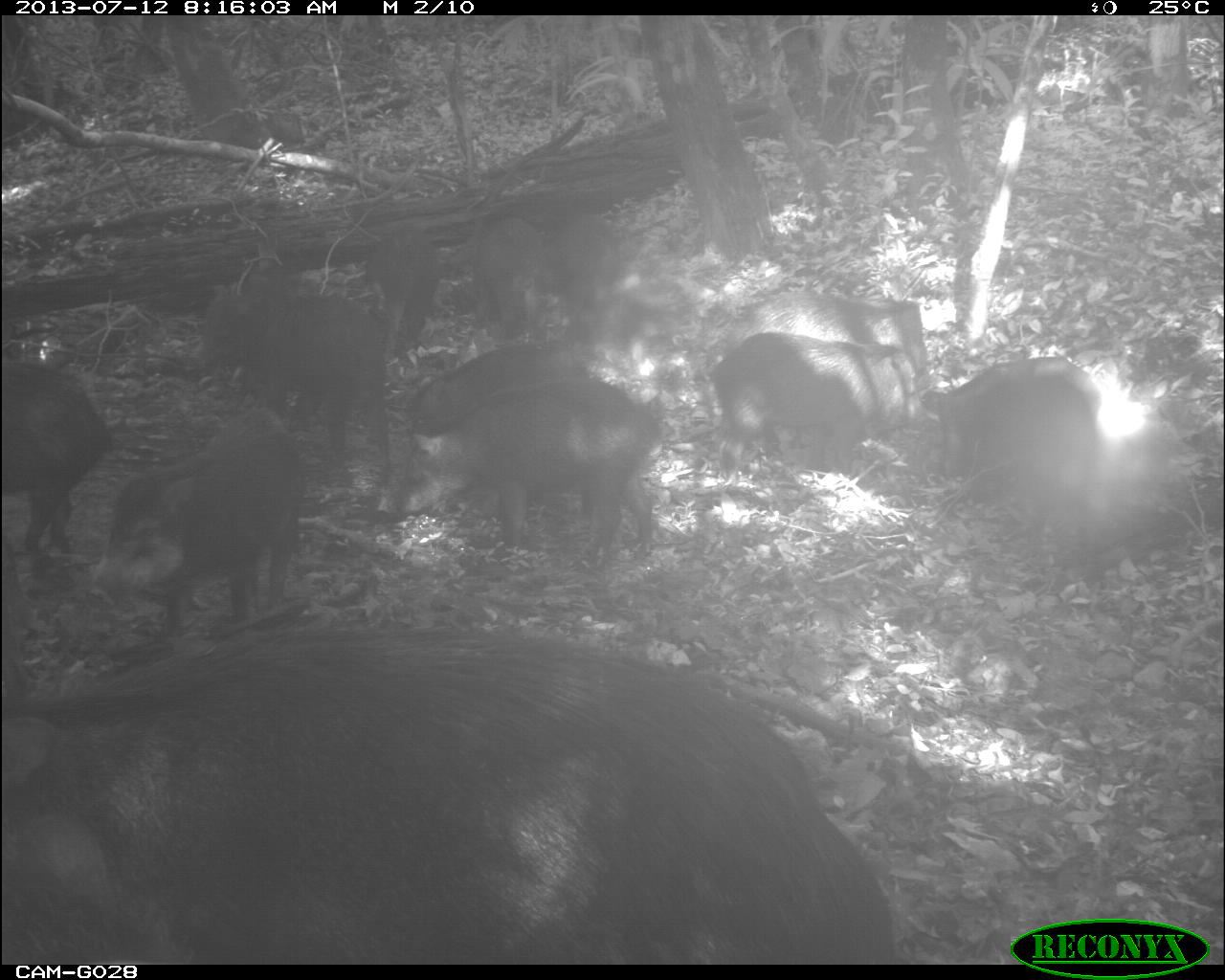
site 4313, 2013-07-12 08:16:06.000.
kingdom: Animalia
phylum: Chordata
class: Mammalia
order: Artiodactyla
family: Tayassuidae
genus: Tayassu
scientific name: Tayassu pecari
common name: white-lipped peccary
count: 20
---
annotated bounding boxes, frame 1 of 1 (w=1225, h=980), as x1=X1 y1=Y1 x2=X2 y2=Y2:
tayassu pecari: x1=0 y1=614 x2=894 y2=965; x1=375 y1=372 x2=653 y2=568; x1=86 y1=405 x2=304 y2=616; x1=195 y1=278 x2=389 y2=484; x1=709 y1=330 x2=925 y2=491; x1=922 y1=355 x2=1101 y2=499; x1=0 y1=338 x2=110 y2=568; x1=702 y1=289 x2=925 y2=377; x1=406 y1=341 x2=599 y2=442; x1=189 y1=253 x2=294 y2=409; x1=361 y1=217 x2=437 y2=357; x1=471 y1=217 x2=547 y2=341; x1=545 y1=213 x2=620 y2=324